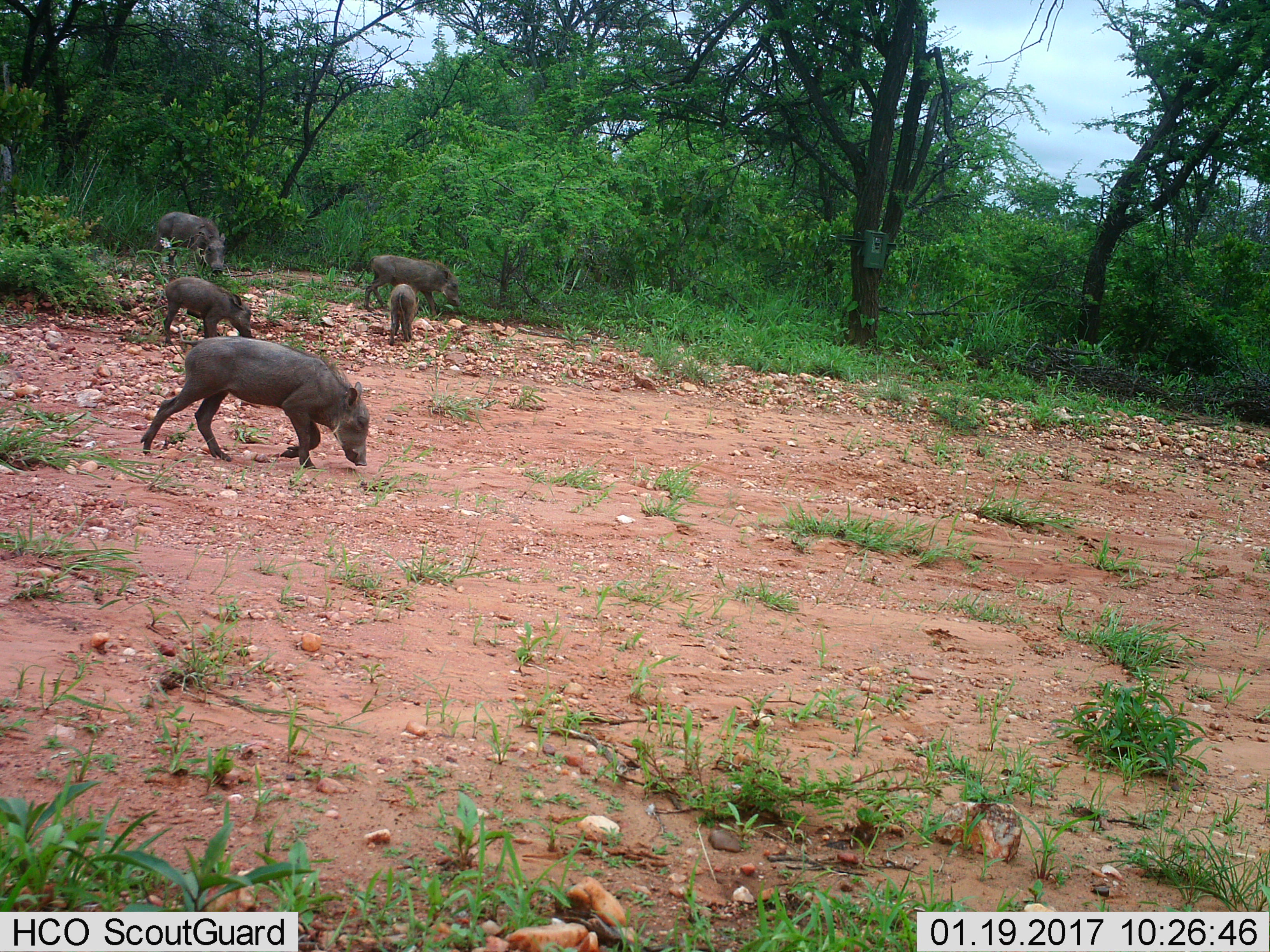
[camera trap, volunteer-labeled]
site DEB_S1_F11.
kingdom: Animalia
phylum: Chordata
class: Mammalia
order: Artiodactyla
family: Suidae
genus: Phacochoerus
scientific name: Phacochoerus africanus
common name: warthog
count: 5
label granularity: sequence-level